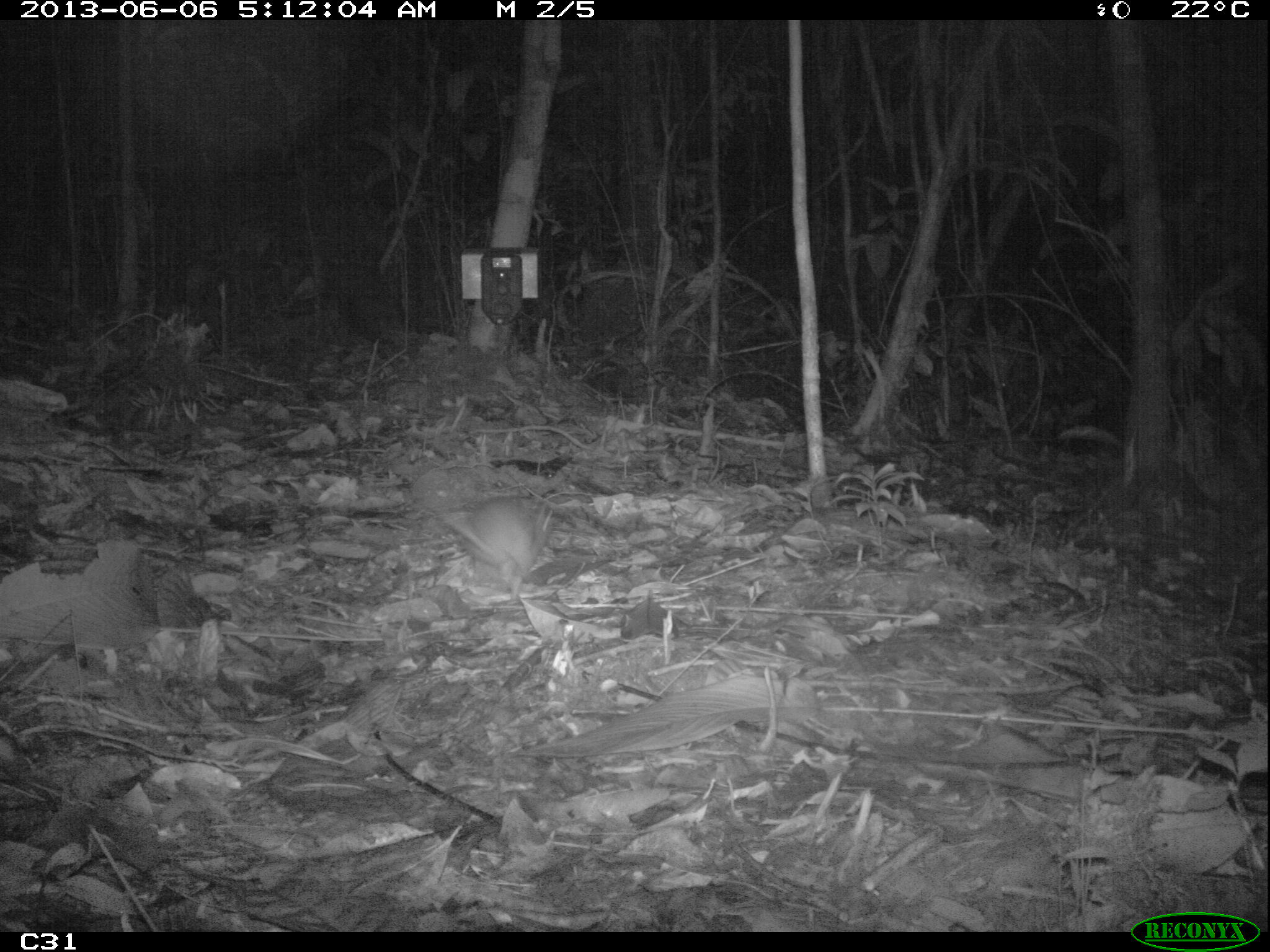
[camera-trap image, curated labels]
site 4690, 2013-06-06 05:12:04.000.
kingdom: Animalia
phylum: Chordata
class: Mammalia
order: Rodentia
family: Muridae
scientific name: Muridae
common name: mice, rats, and gerbils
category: unknown mouse or rat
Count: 1.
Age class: adult.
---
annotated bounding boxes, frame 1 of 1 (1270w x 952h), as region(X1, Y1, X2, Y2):
unknown mouse or rat: region(446, 496, 552, 598)